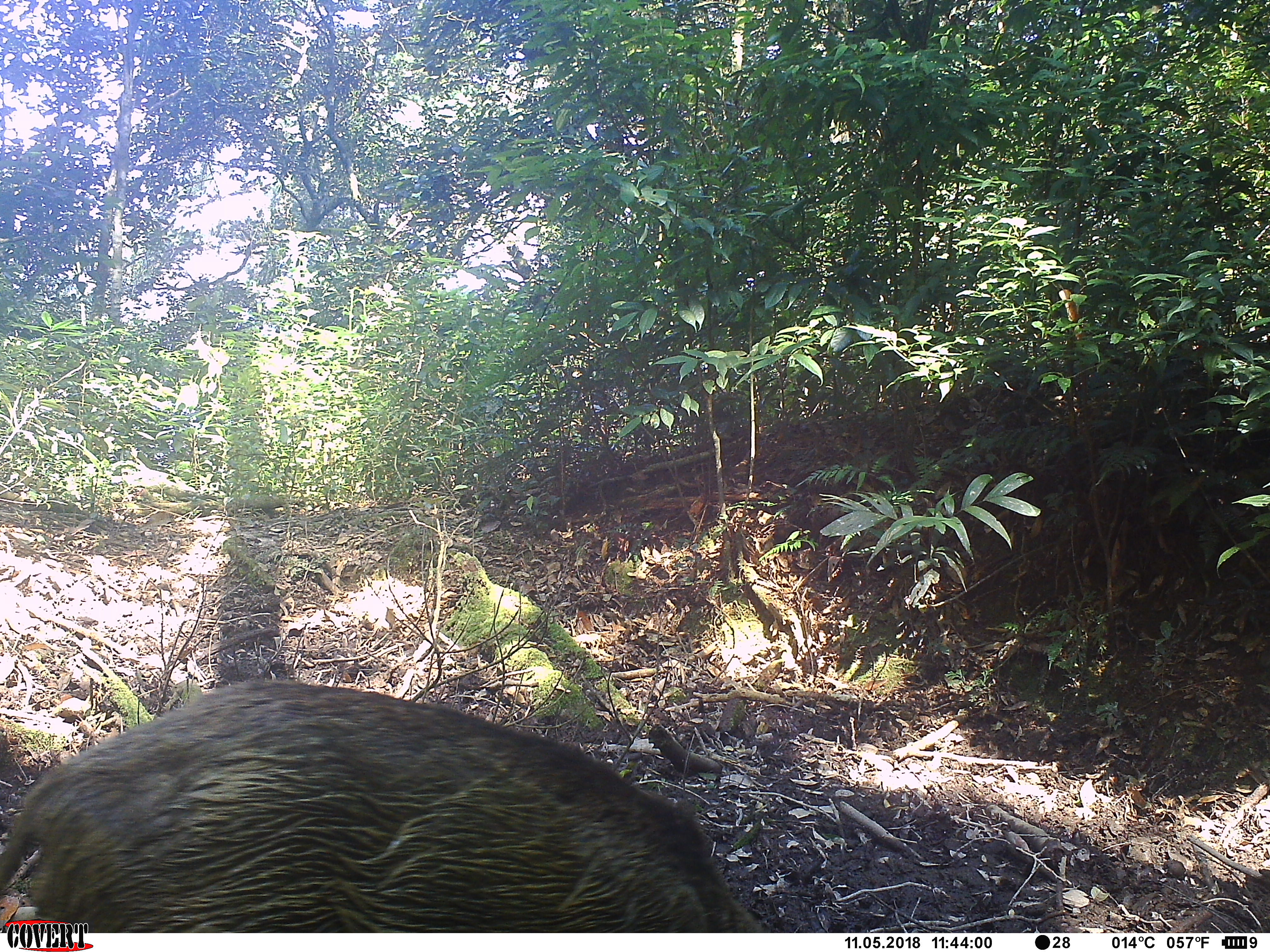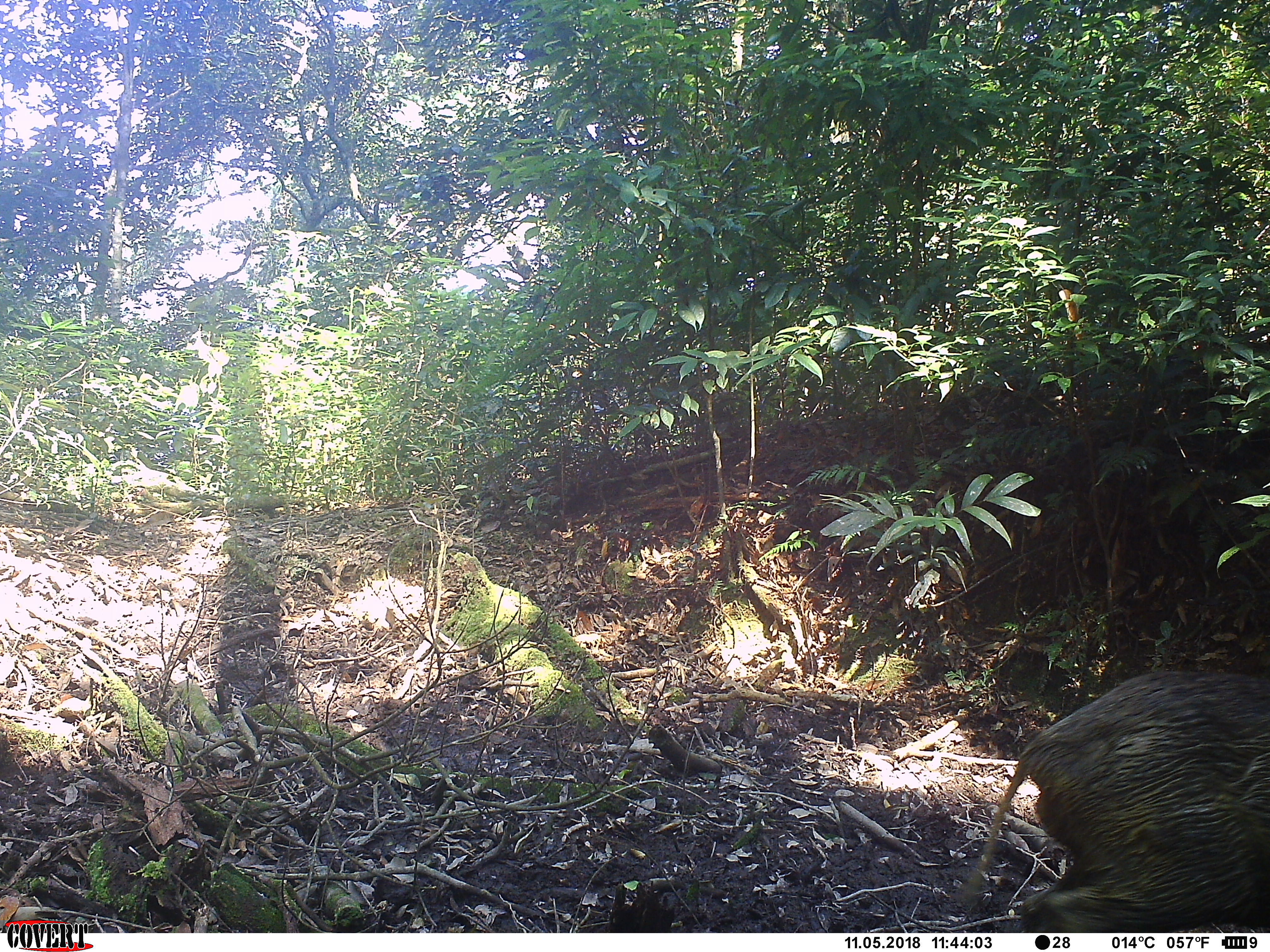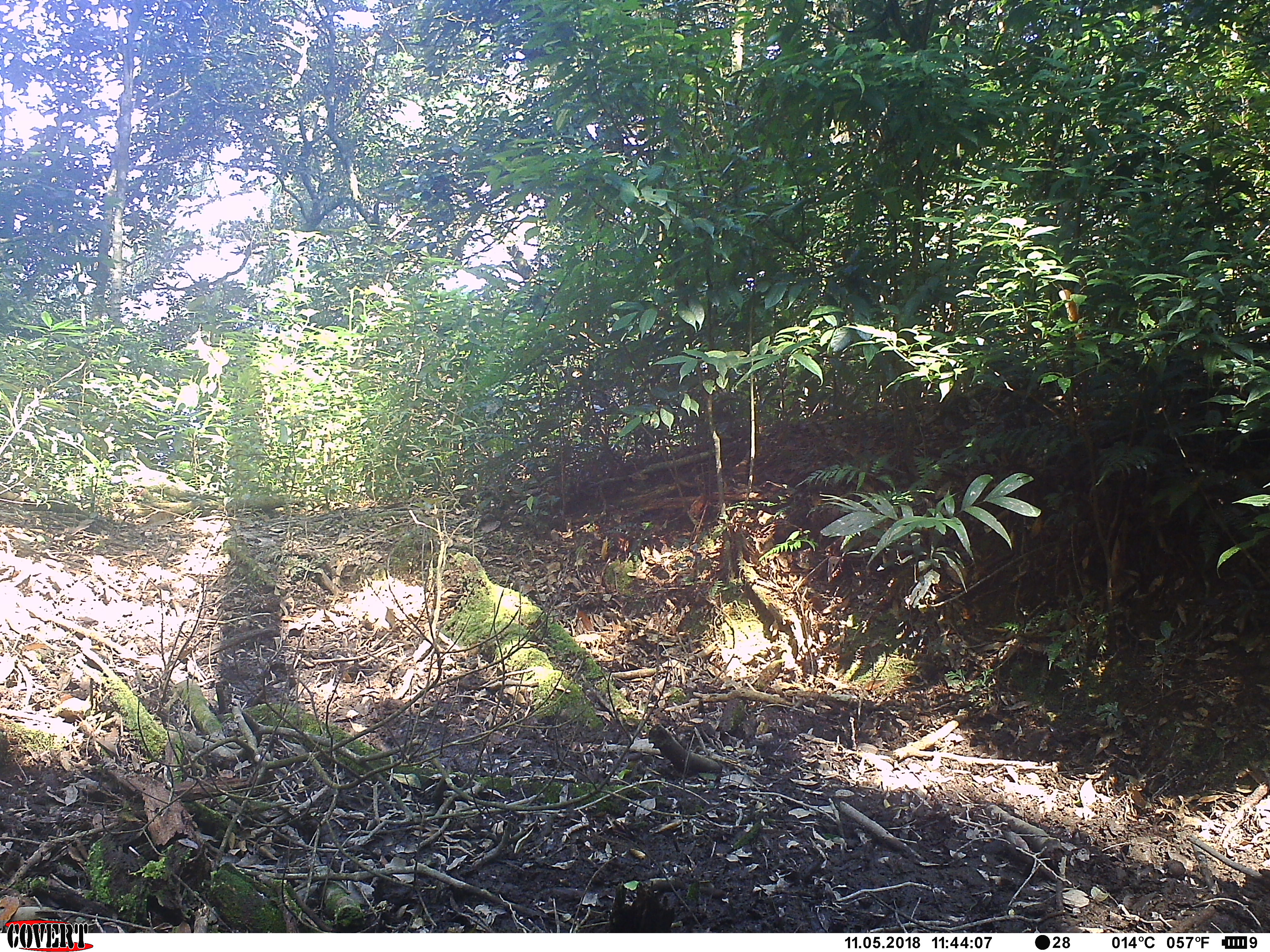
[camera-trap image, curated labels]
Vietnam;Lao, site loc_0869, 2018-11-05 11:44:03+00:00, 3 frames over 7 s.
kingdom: Animalia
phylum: Chordata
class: Mammalia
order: Artiodactyla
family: Suidae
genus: Sus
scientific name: Sus scrofa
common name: eurasian wild pig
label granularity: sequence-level